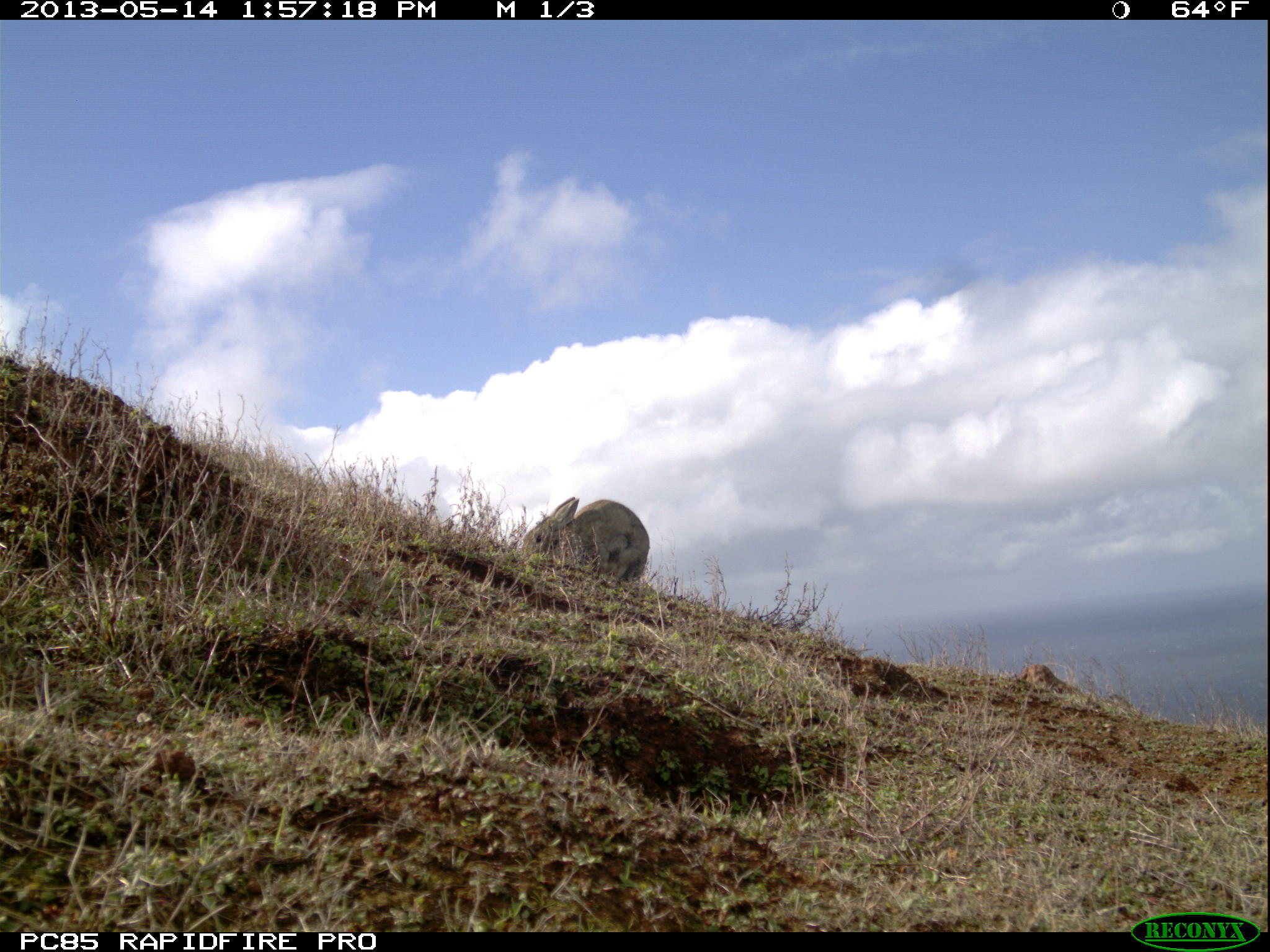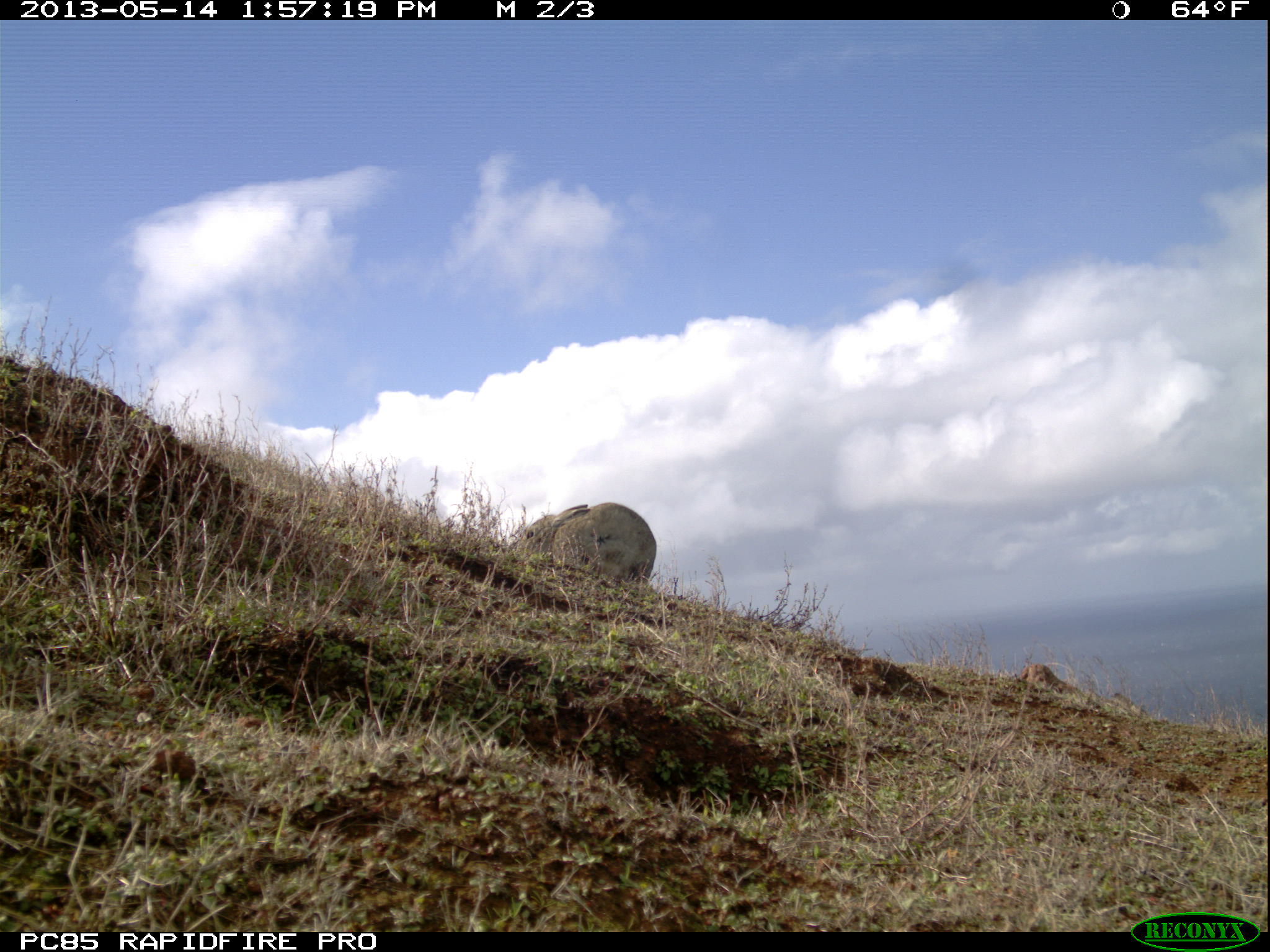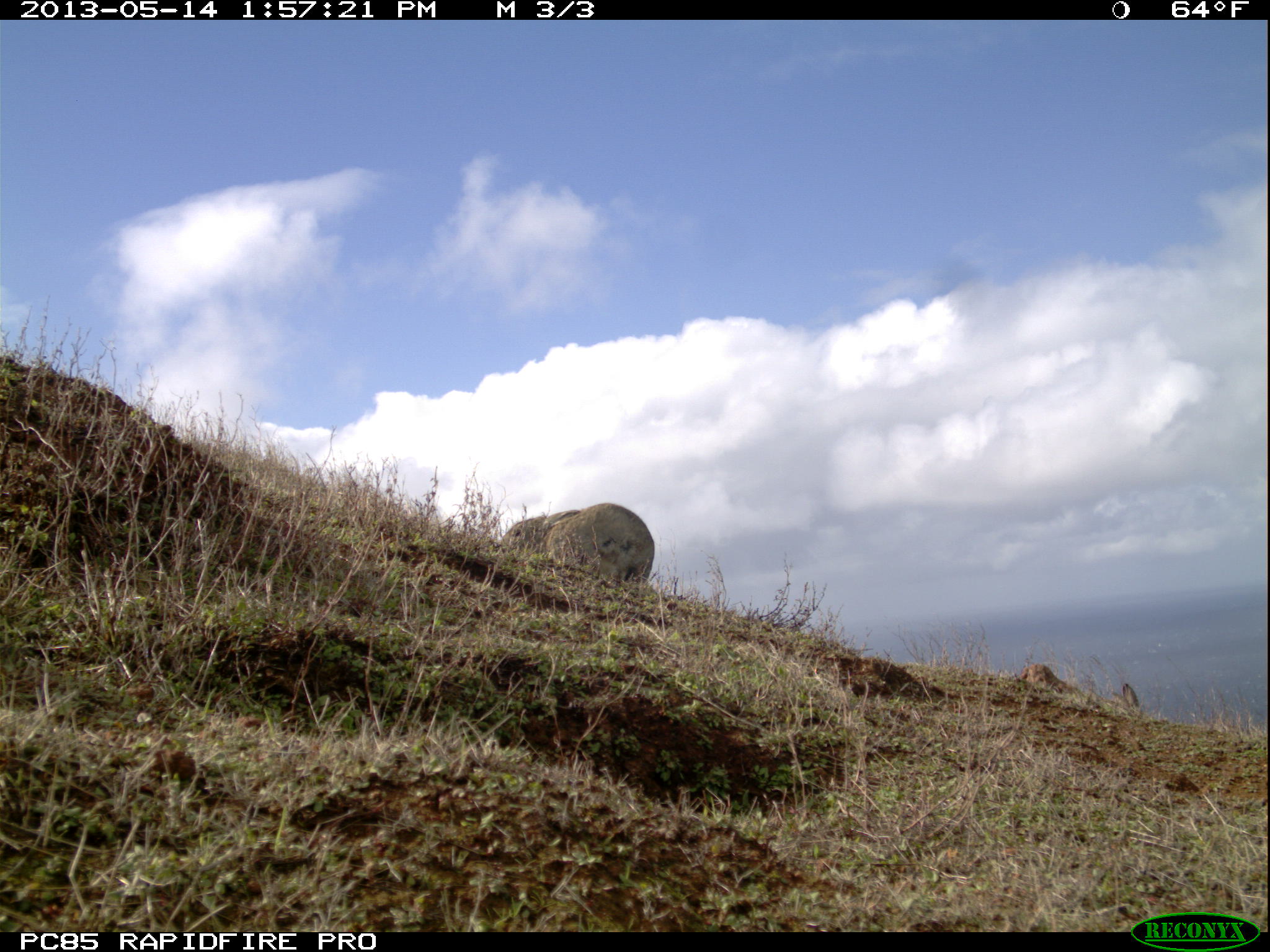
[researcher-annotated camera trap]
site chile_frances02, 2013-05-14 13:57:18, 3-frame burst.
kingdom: Animalia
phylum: Chordata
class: Mammalia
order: Lagomorpha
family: Leporidae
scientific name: Leporidae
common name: rabbits and hares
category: rabbit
Rabbit (rabbits and hares) (Leporidae).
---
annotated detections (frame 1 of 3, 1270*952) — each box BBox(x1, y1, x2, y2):
rabbit: BBox(518, 496, 649, 593)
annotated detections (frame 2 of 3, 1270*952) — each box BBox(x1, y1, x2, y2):
rabbit: BBox(507, 501, 655, 594)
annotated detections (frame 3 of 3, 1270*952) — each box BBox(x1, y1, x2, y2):
rabbit: BBox(495, 502, 654, 593); BBox(1101, 679, 1146, 717)